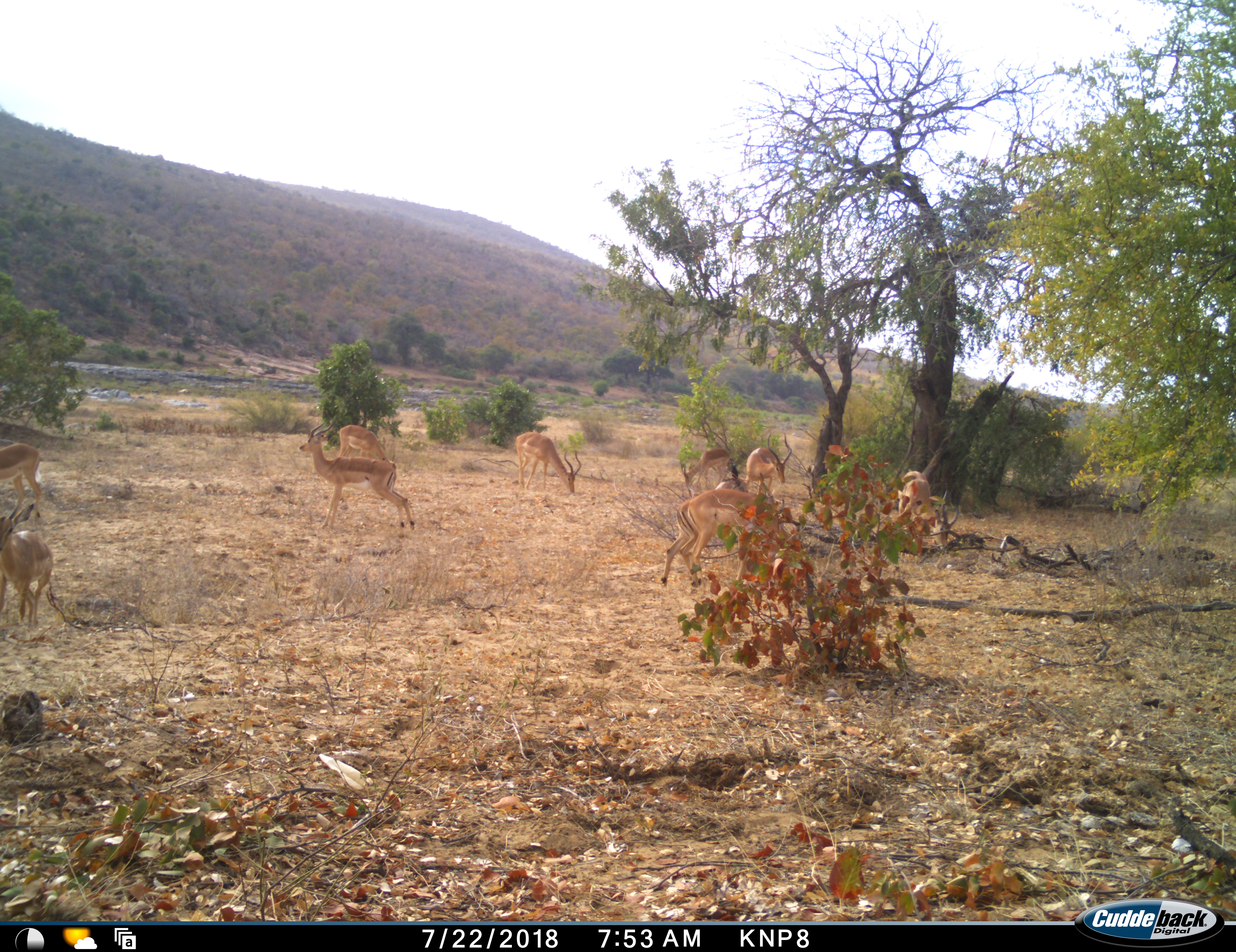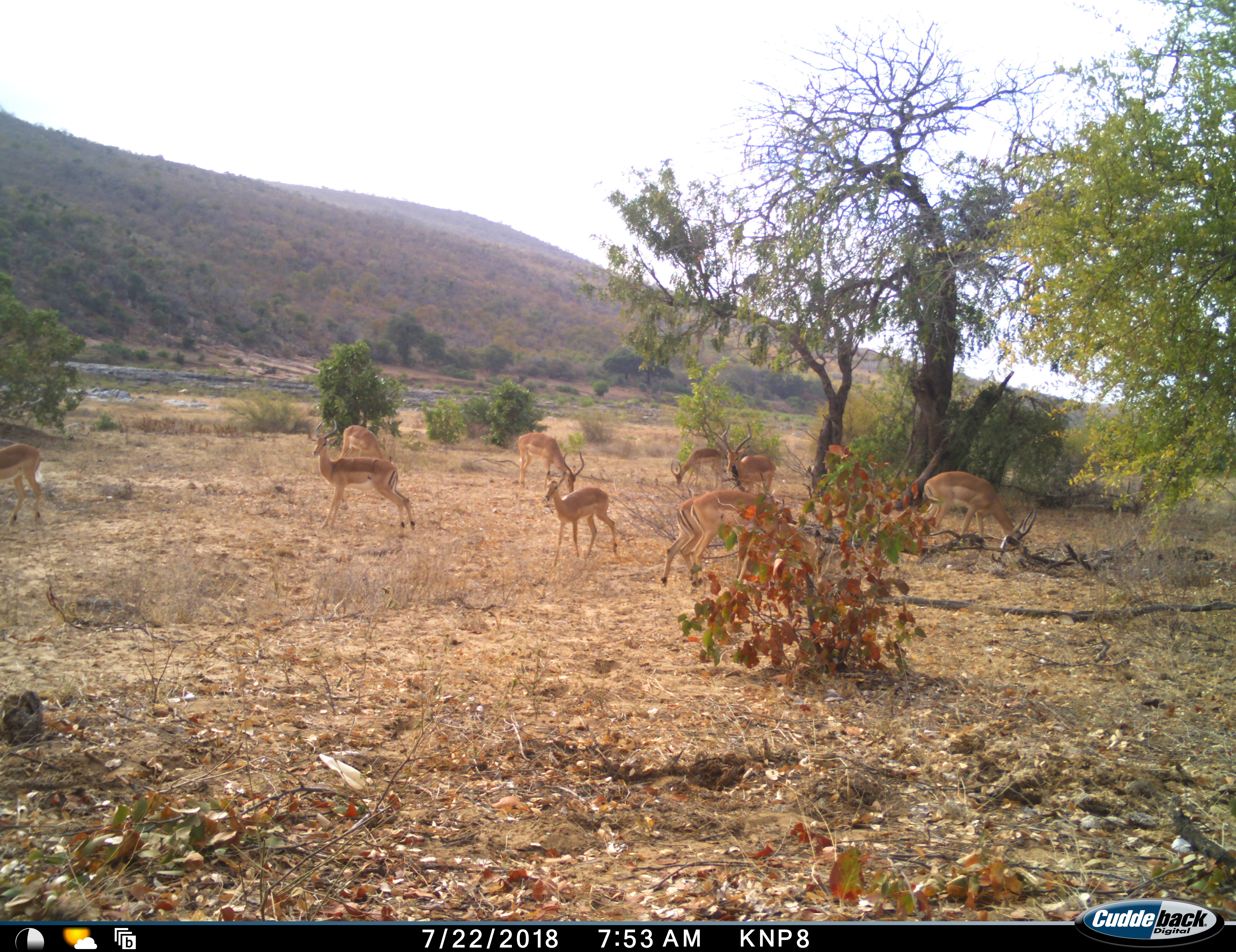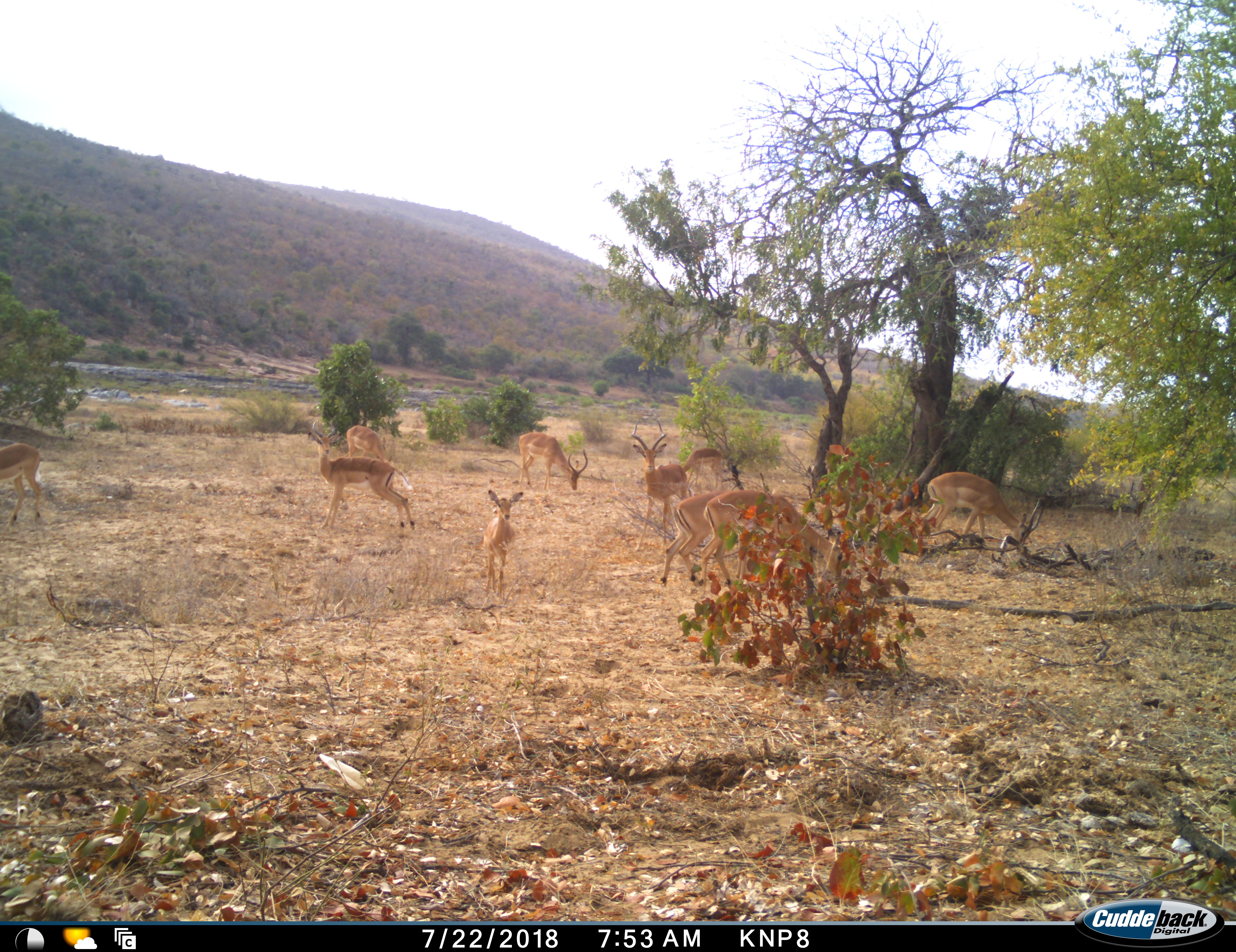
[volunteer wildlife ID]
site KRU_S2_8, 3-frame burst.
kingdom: Animalia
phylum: Chordata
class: Mammalia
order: Artiodactyla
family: Bovidae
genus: Aepyceros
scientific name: Aepyceros melampus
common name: impala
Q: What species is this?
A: Impala (Aepyceros melampus).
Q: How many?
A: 11-50.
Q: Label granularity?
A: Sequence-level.